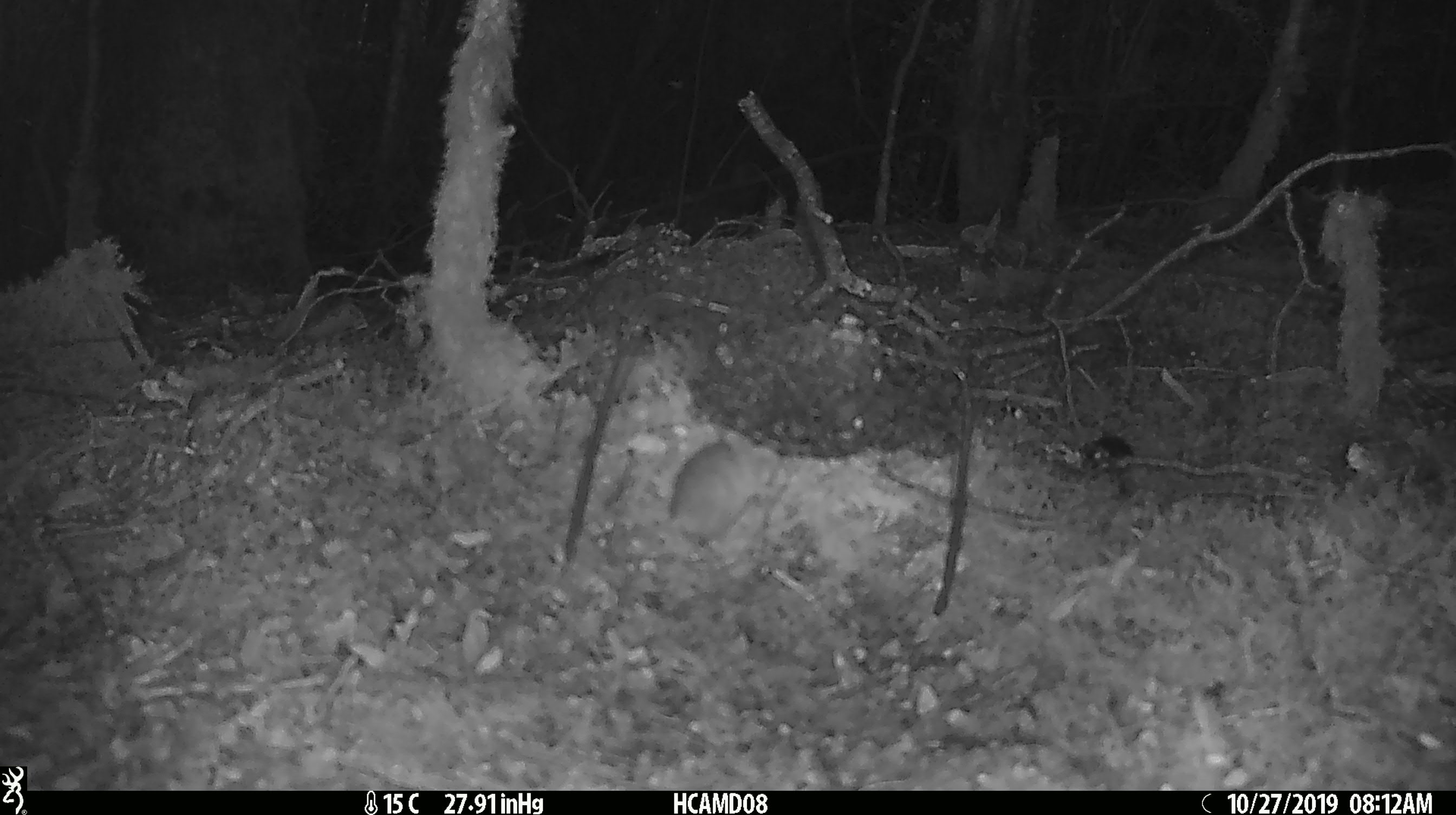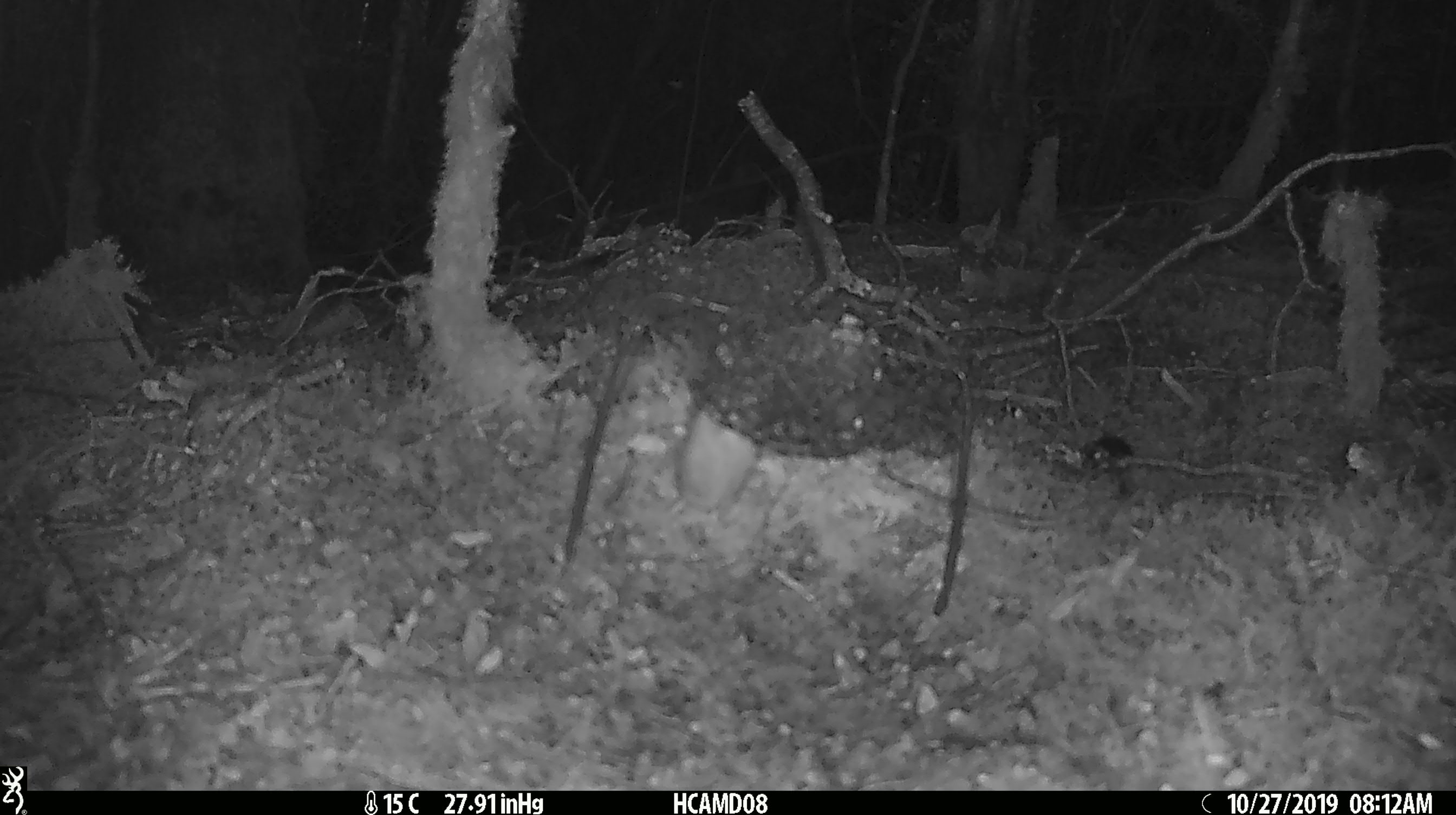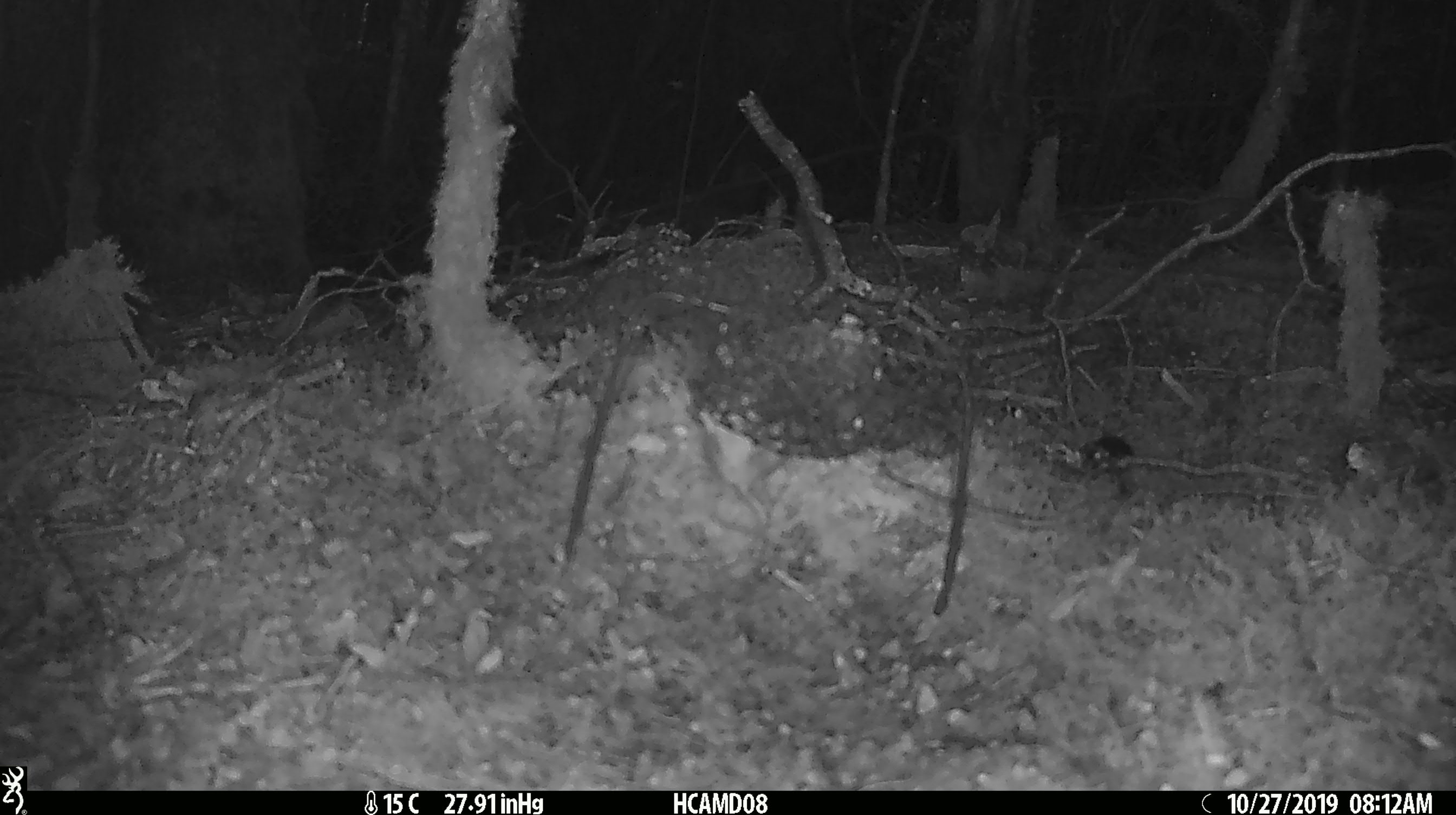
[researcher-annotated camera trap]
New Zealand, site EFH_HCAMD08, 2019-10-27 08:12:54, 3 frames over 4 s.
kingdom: Animalia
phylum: Chordata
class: Mammalia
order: Rodentia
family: Muridae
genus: Mus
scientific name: Mus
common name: mouse